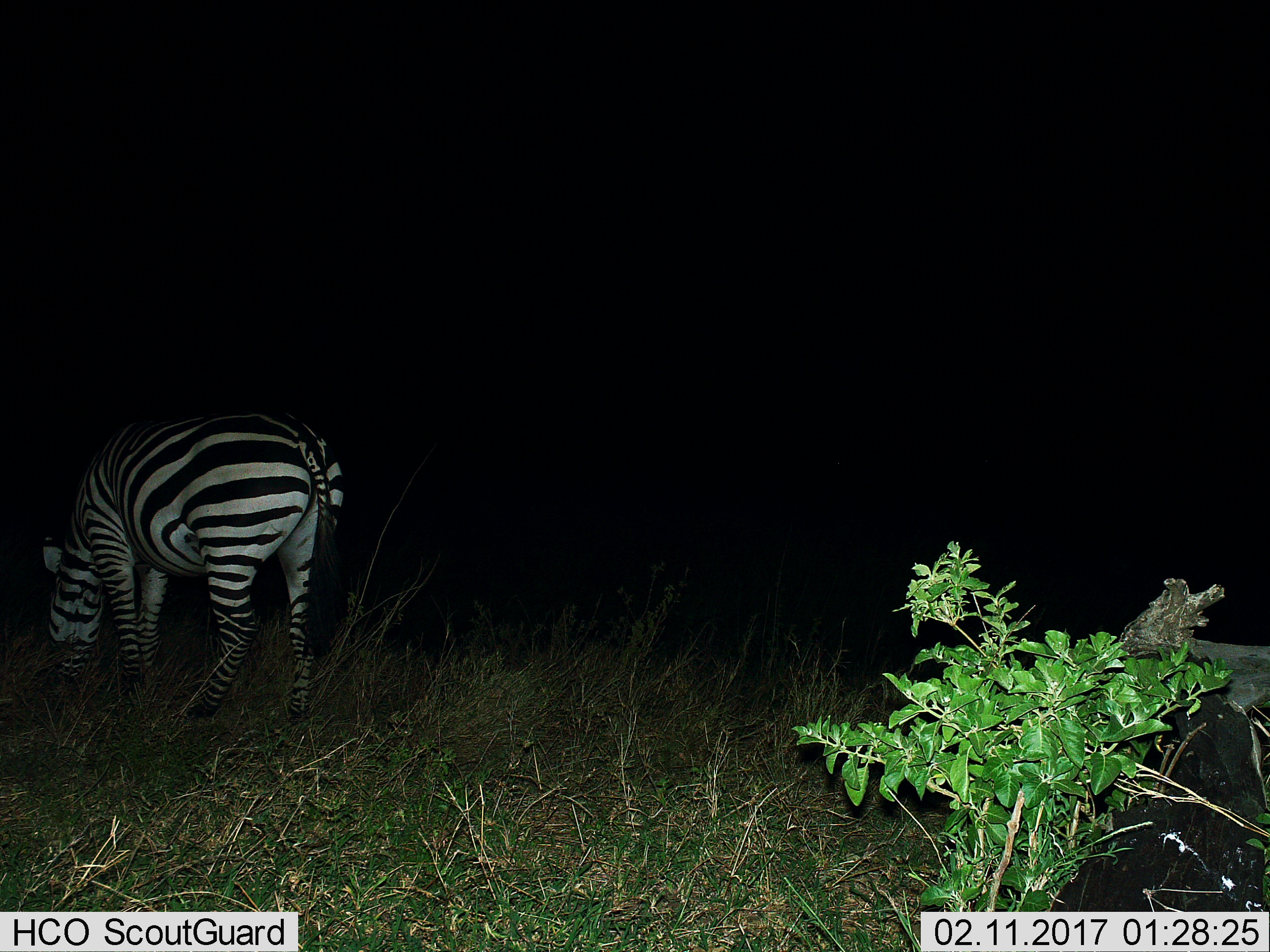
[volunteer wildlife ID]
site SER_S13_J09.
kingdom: Animalia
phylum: Chordata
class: Mammalia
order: Perissodactyla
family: Equidae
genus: Equus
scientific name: Equus quagga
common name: plains zebra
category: zebraplains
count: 1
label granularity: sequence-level